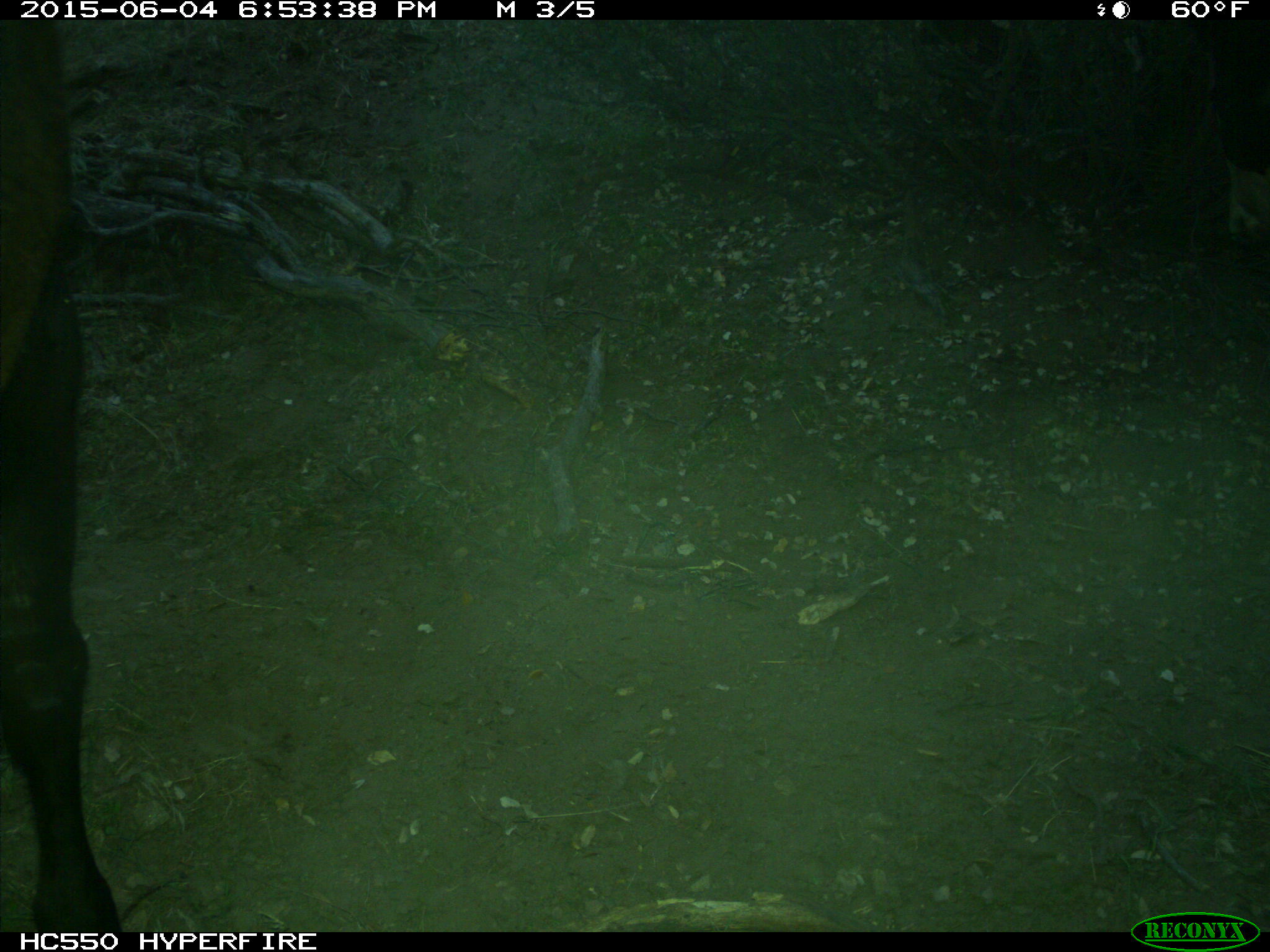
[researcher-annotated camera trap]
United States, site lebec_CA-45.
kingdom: Animalia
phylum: Chordata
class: Mammalia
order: Artiodactyla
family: Bovidae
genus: Bos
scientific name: Bos taurus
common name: domestic cow